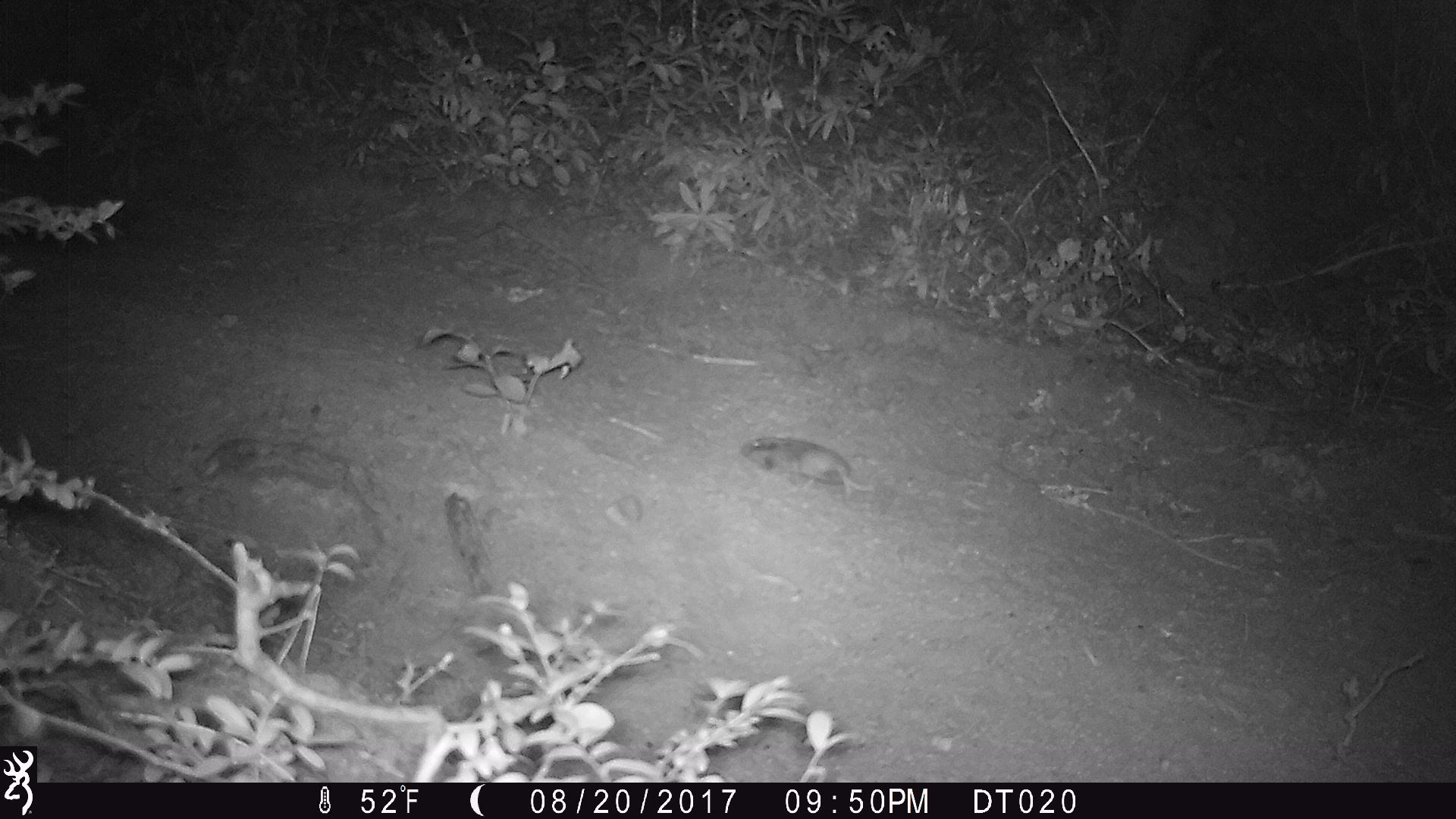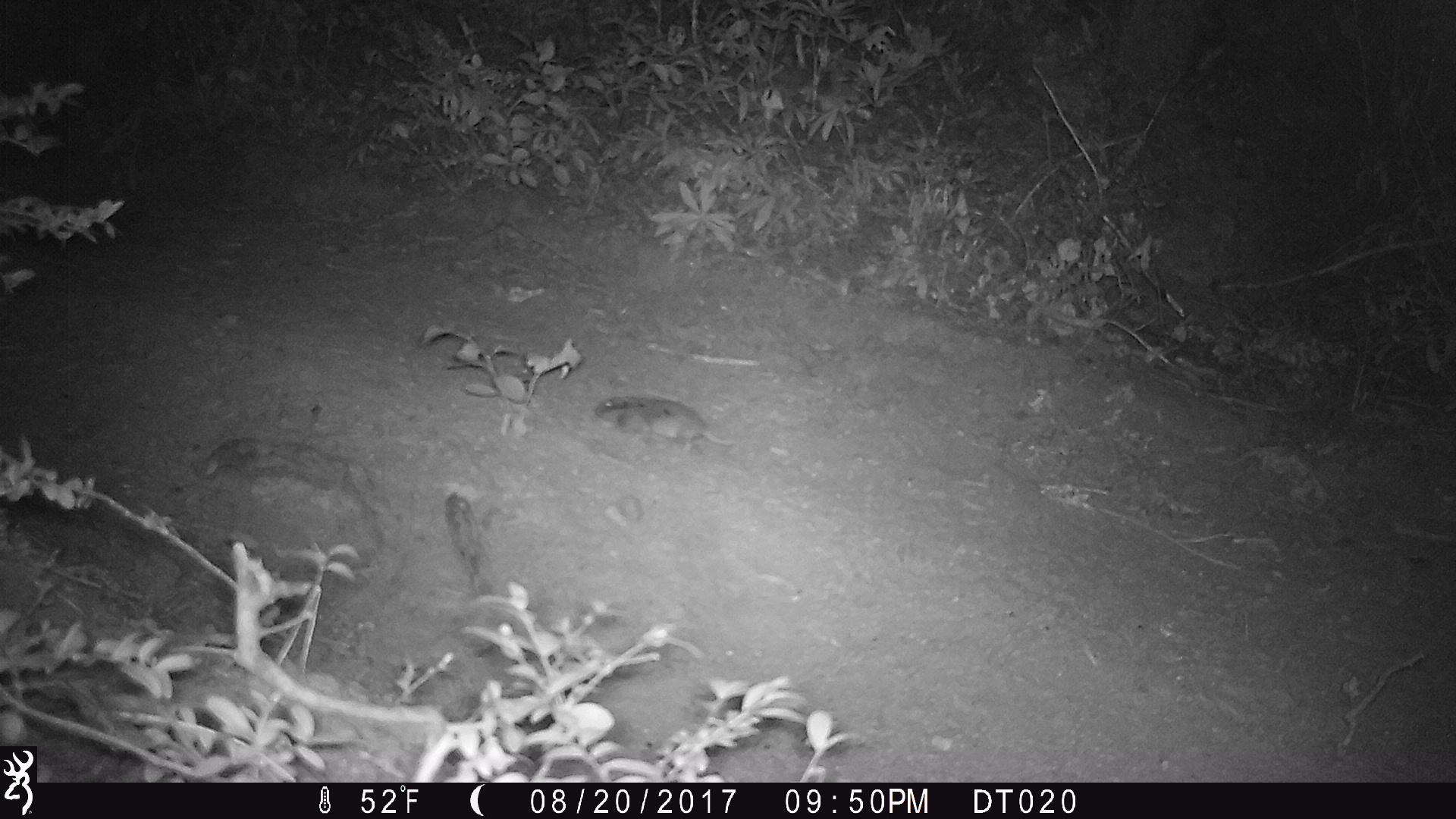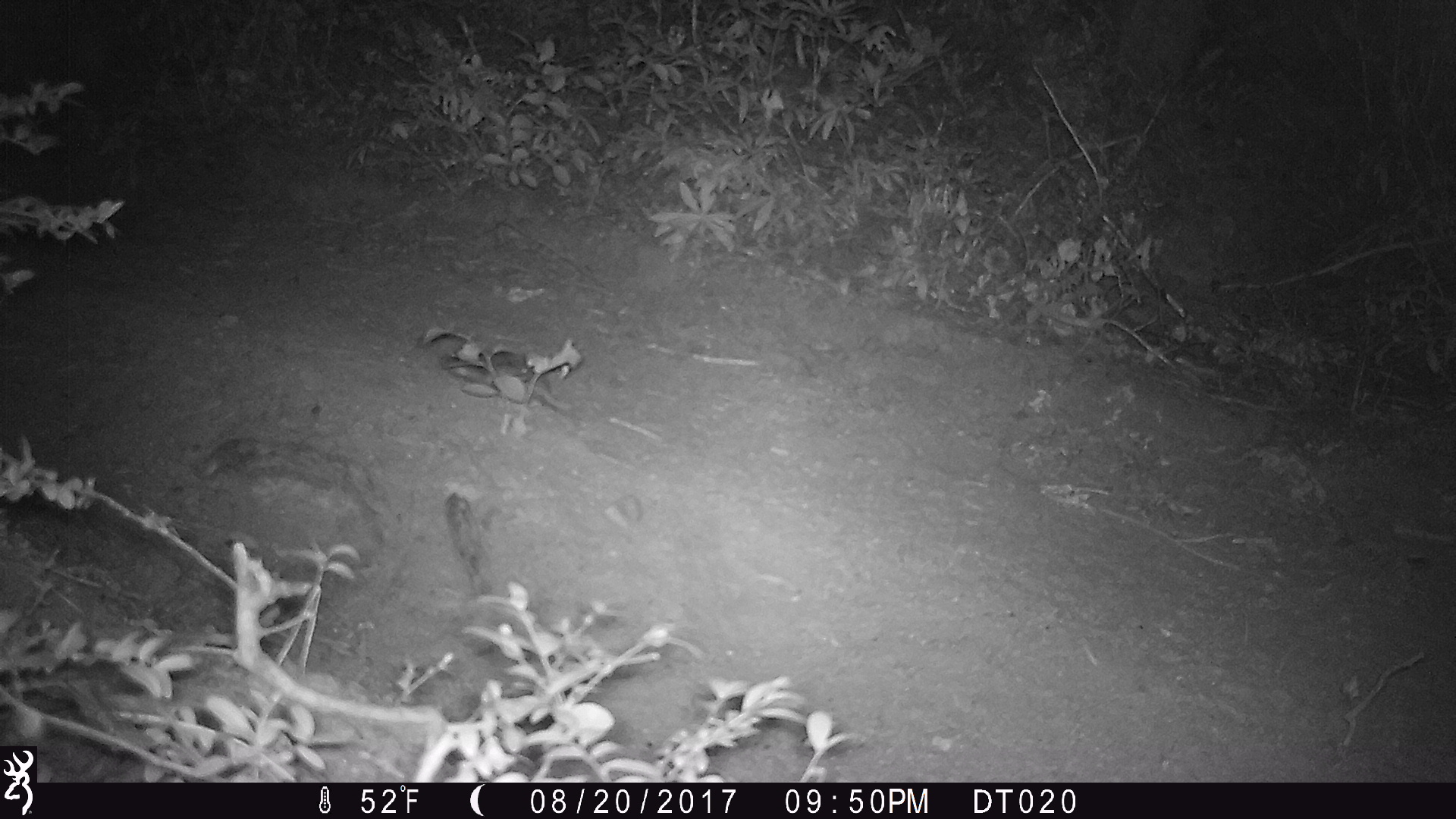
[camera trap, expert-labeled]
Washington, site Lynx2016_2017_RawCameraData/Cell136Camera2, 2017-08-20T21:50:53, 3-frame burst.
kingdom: Animalia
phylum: Chordata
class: Mammalia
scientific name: Mammalia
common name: small mammal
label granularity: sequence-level